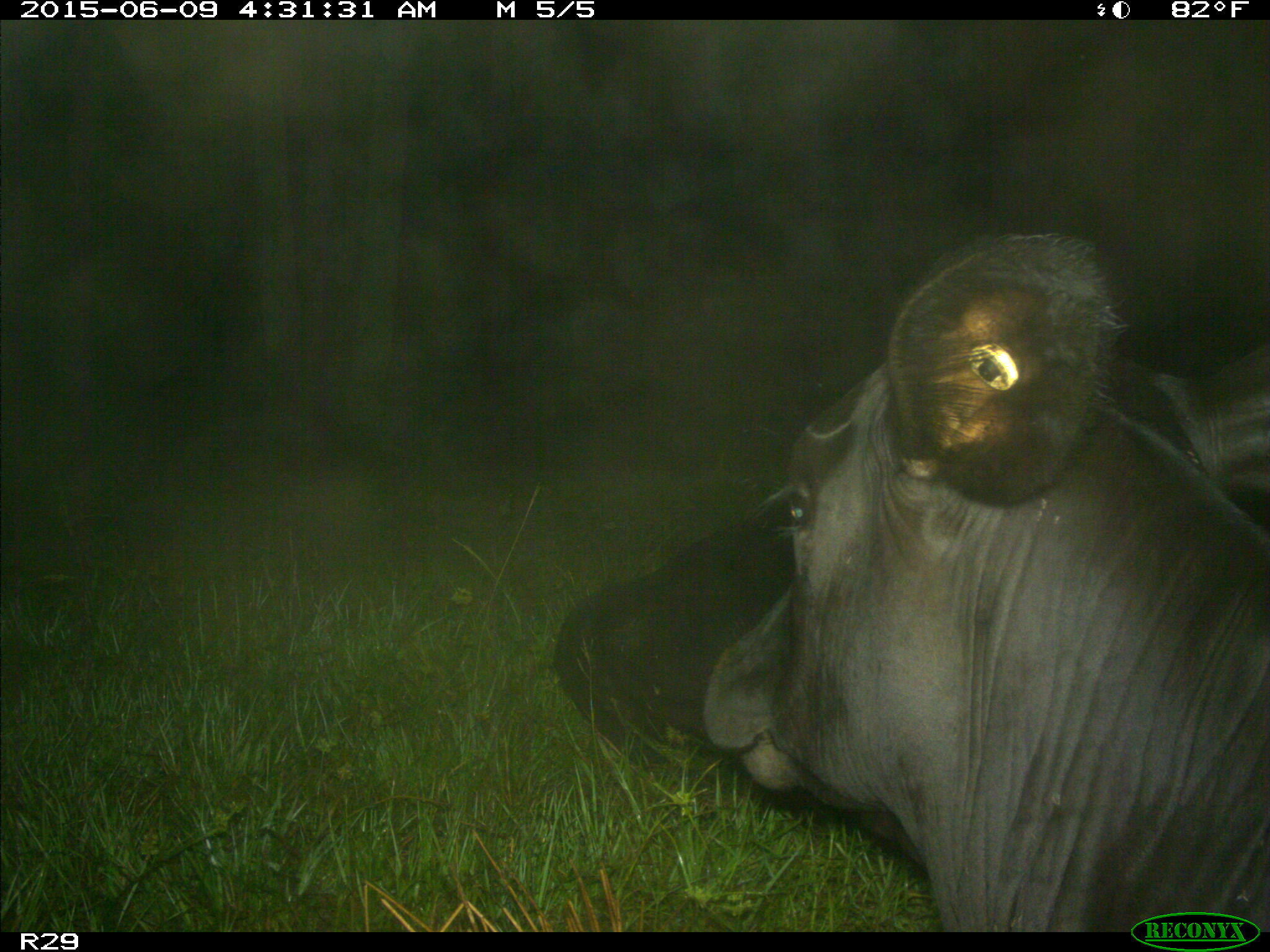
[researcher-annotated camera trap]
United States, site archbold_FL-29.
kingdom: Animalia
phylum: Chordata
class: Mammalia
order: Artiodactyla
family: Bovidae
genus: Bos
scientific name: Bos taurus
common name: domestic cow